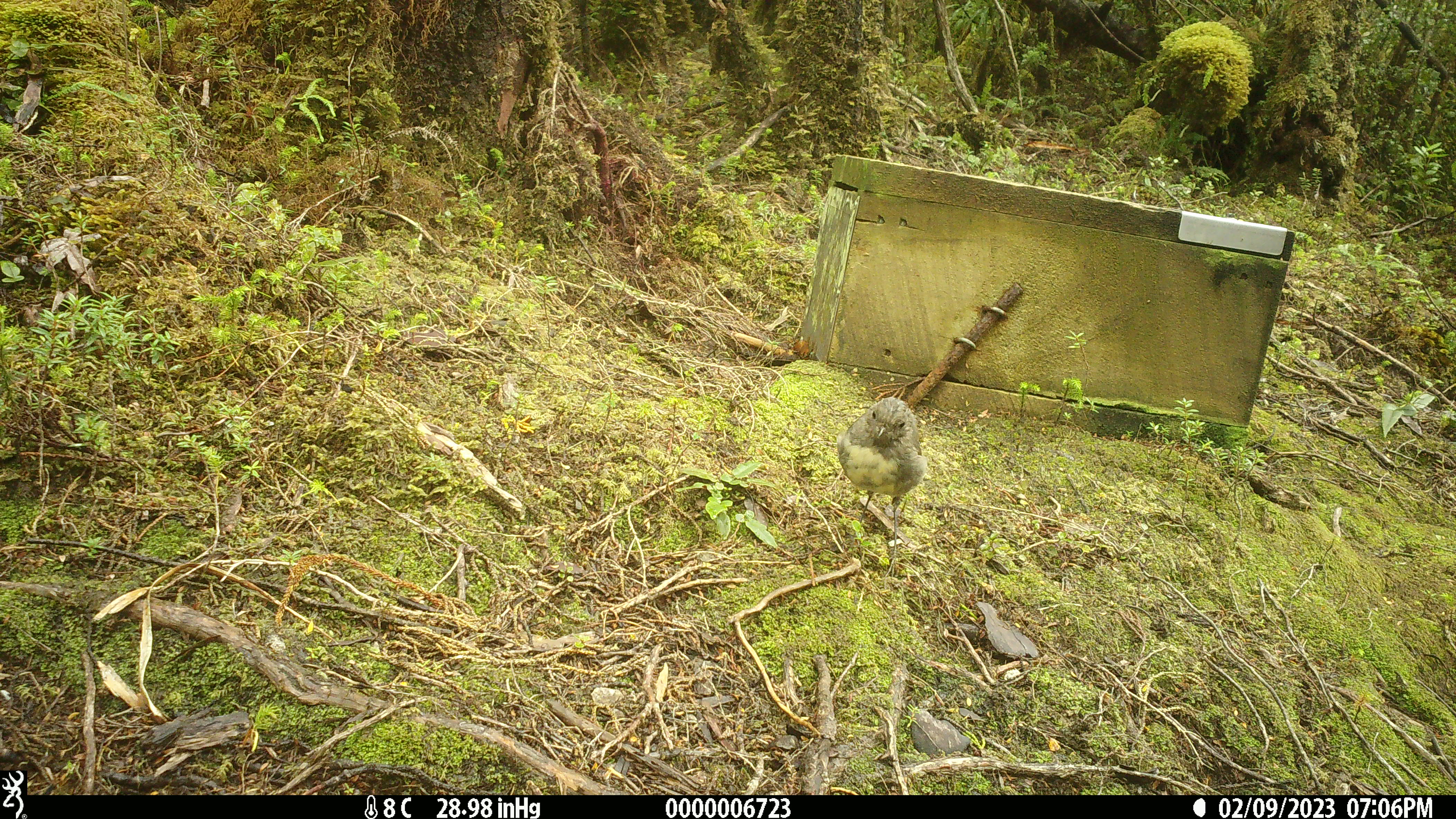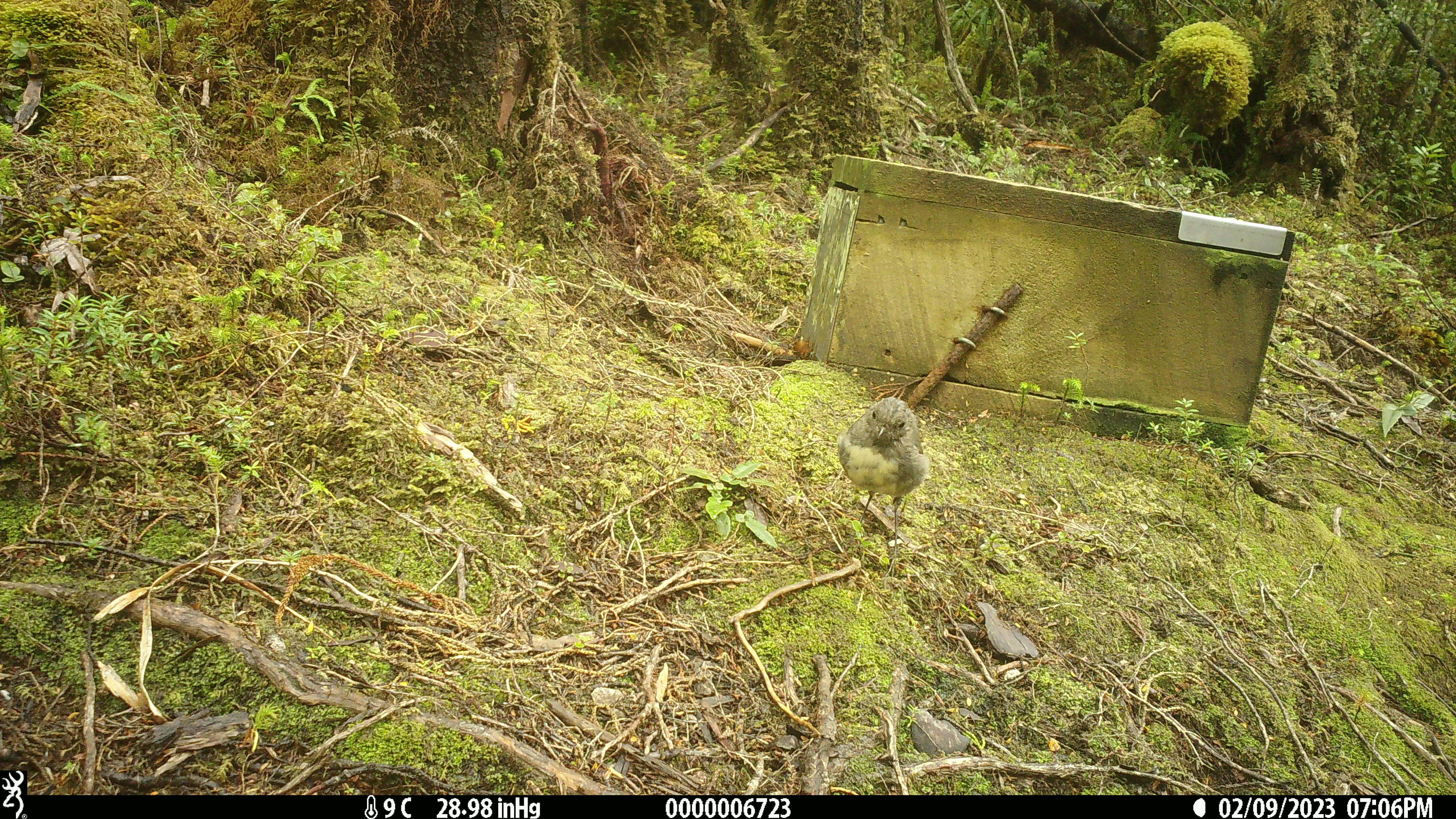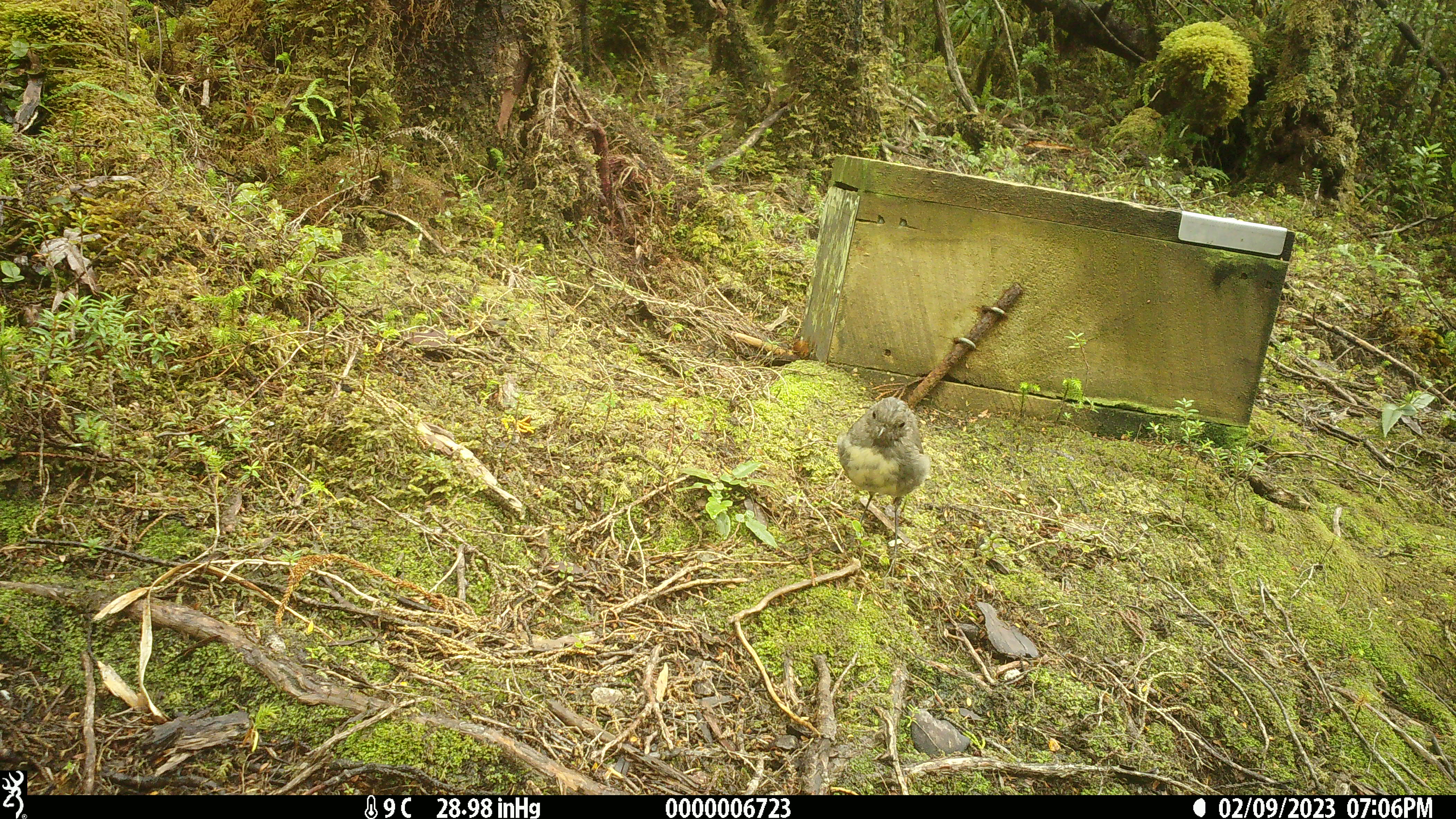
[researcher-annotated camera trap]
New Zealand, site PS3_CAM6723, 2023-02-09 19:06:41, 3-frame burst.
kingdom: Animalia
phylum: Chordata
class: Aves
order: Passeriformes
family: Petroicidae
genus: Petroica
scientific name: Petroica australis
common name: new zealand robin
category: robin